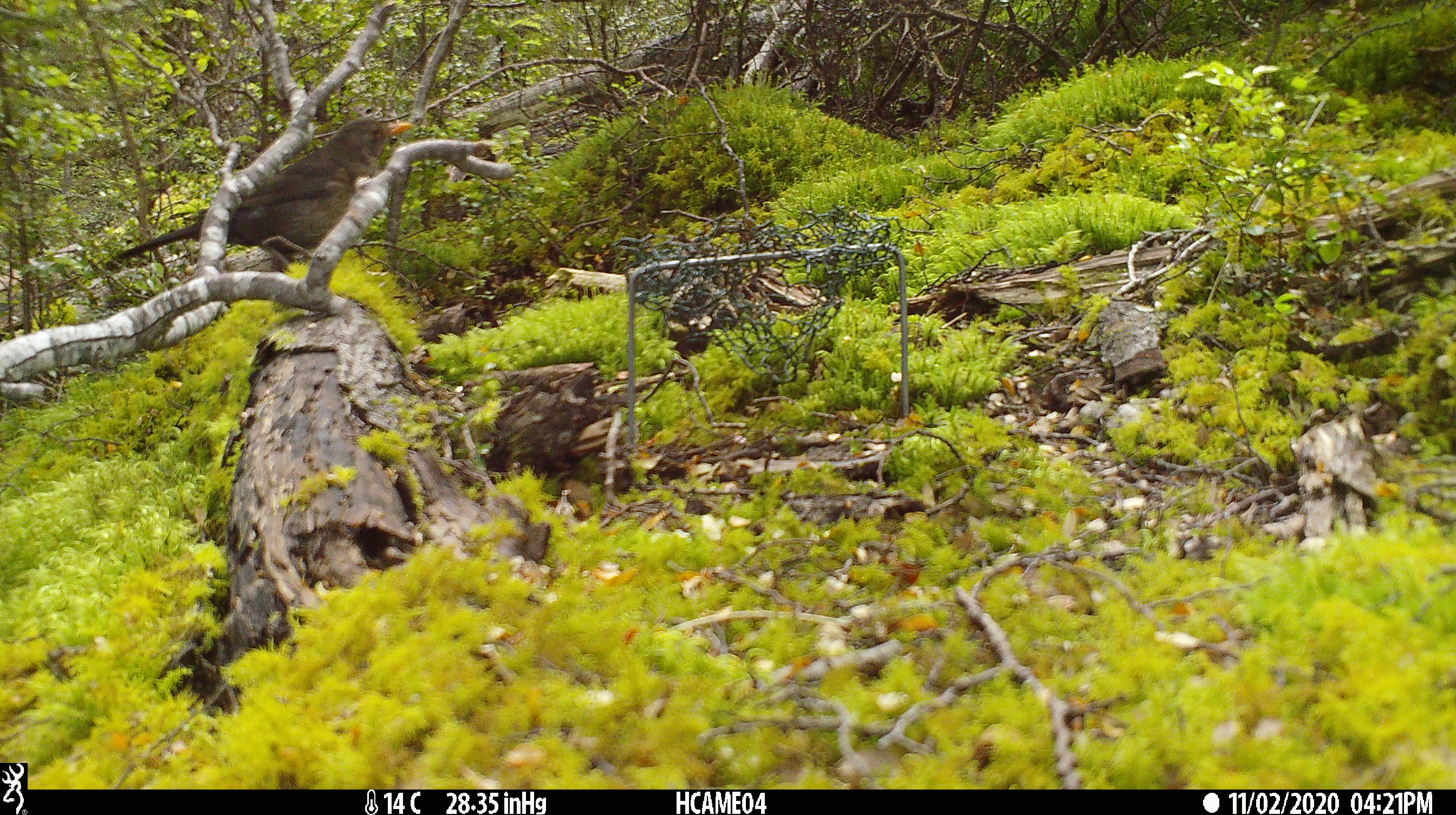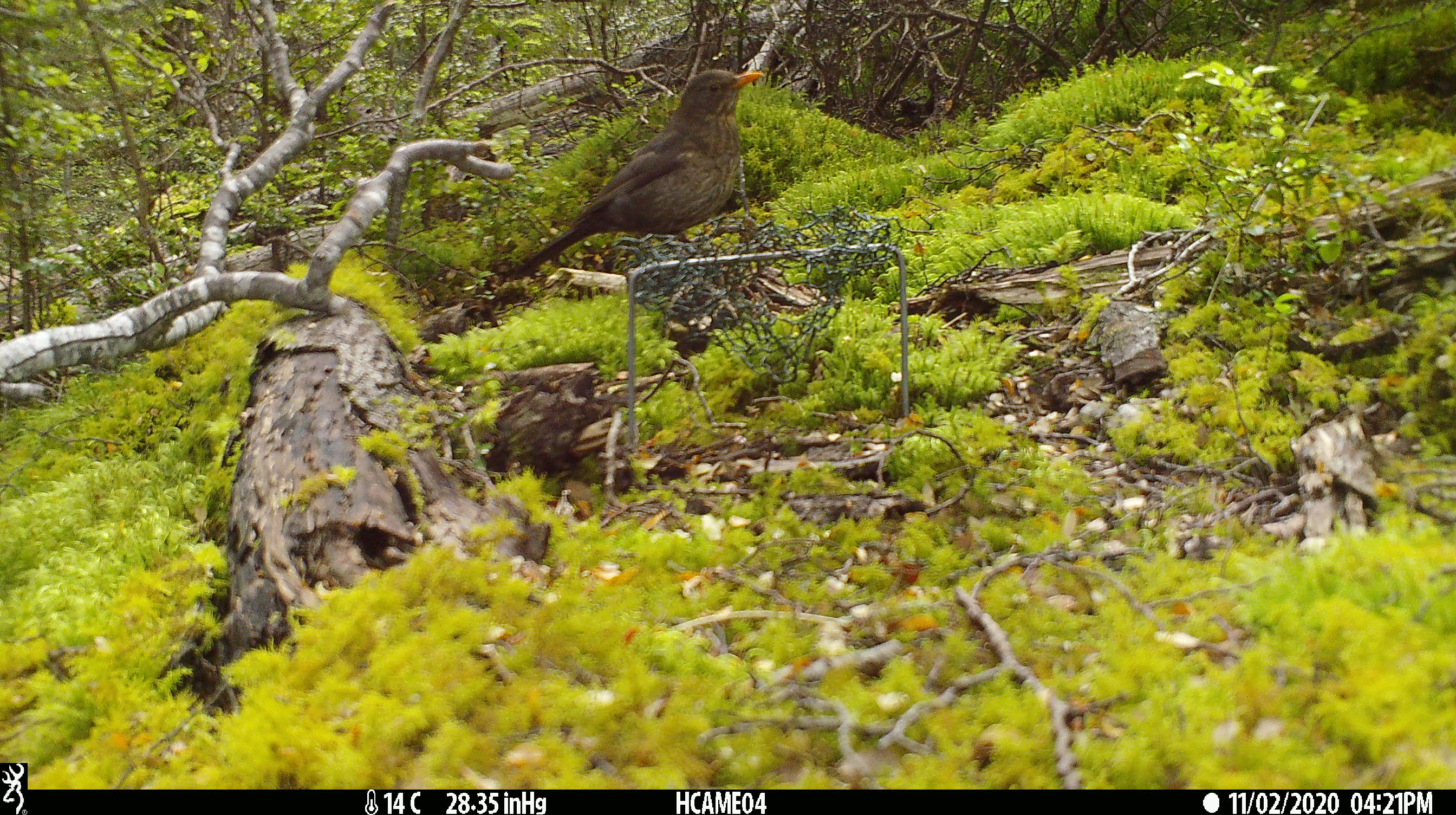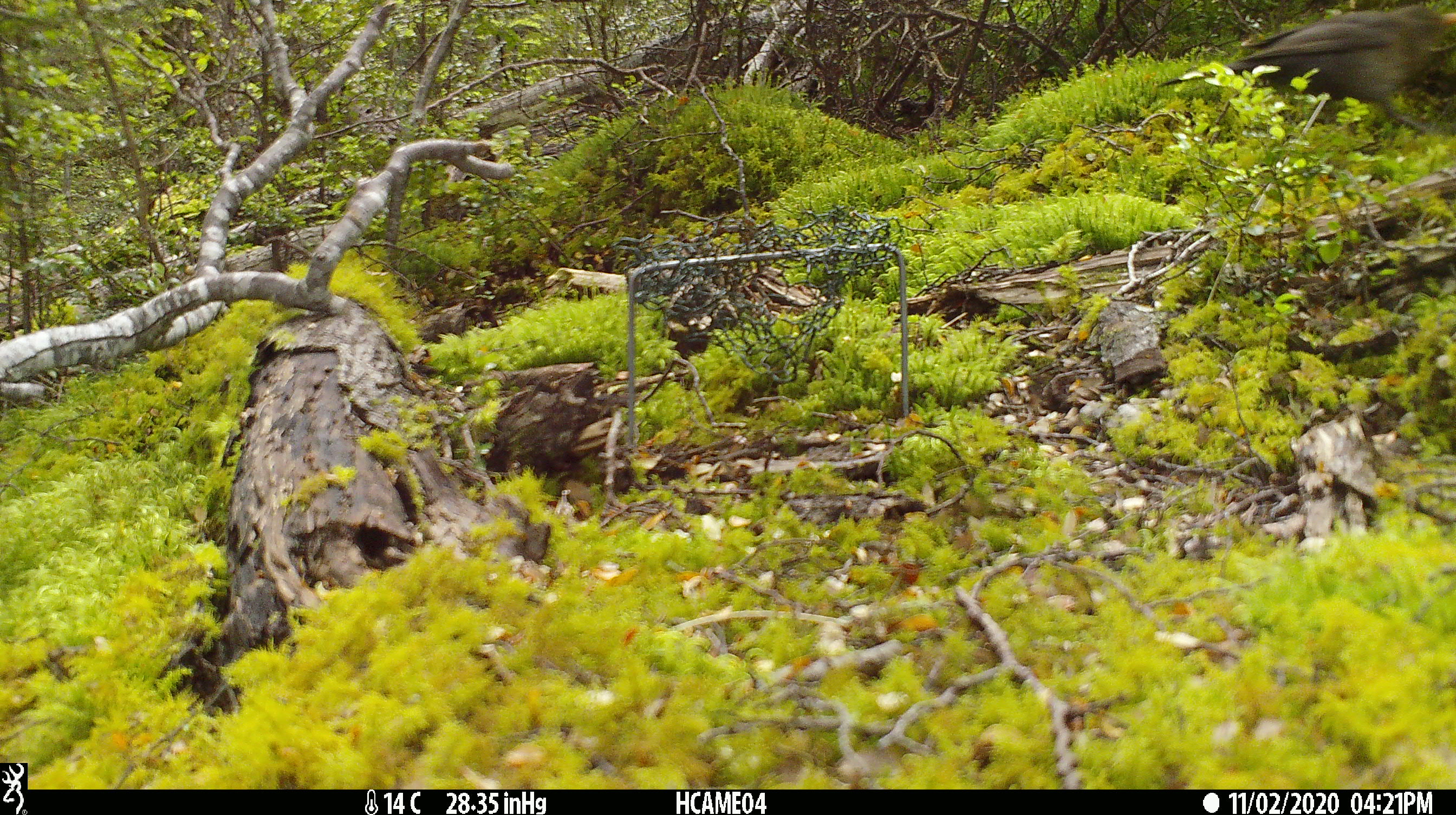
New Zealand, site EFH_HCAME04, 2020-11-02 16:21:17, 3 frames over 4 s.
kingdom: Animalia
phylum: Chordata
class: Aves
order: Passeriformes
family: Turdidae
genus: Turdus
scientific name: Turdus merula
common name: eurasian blackbird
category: blackbird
Blackbird (eurasian blackbird) (Turdus merula).